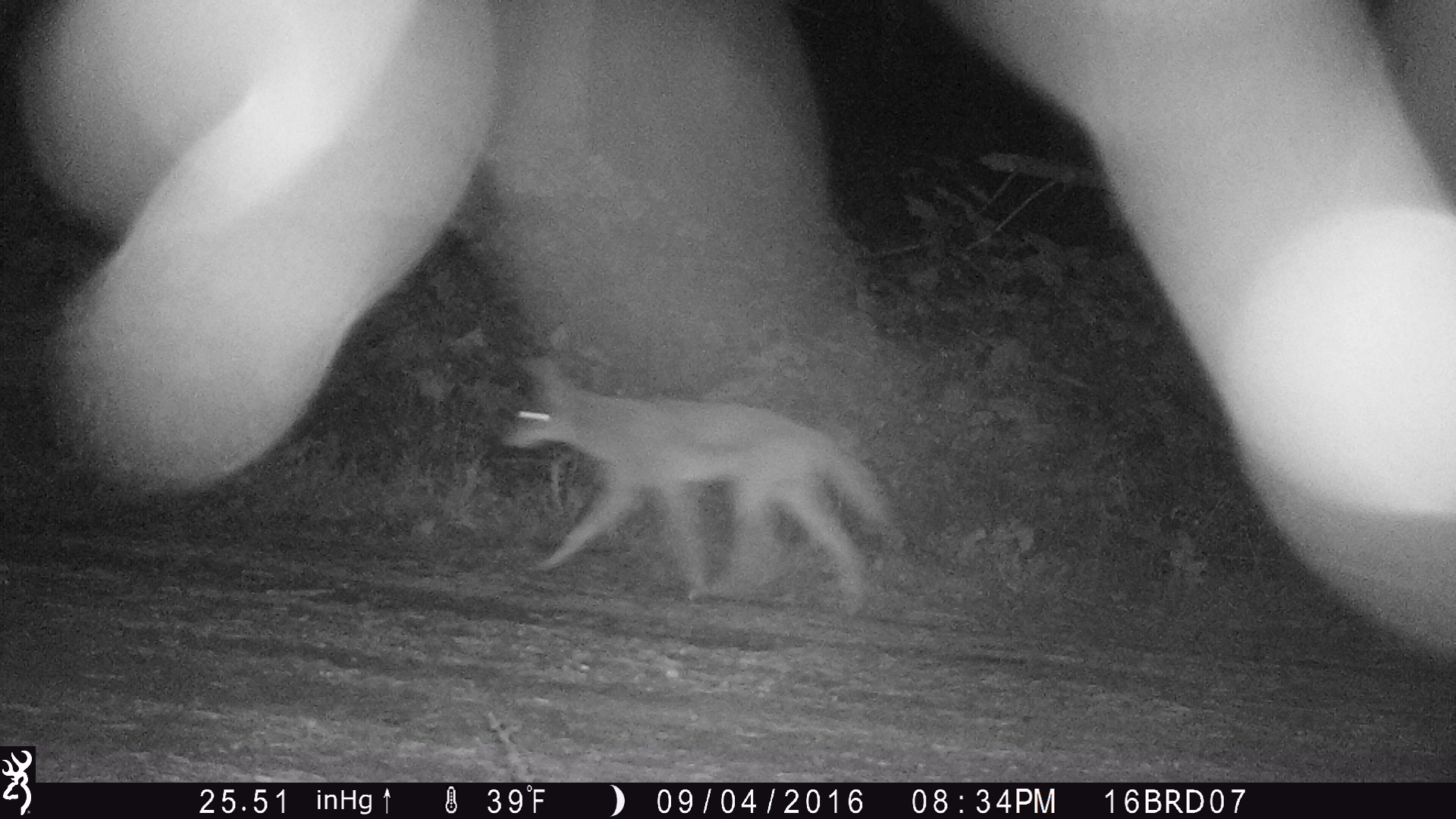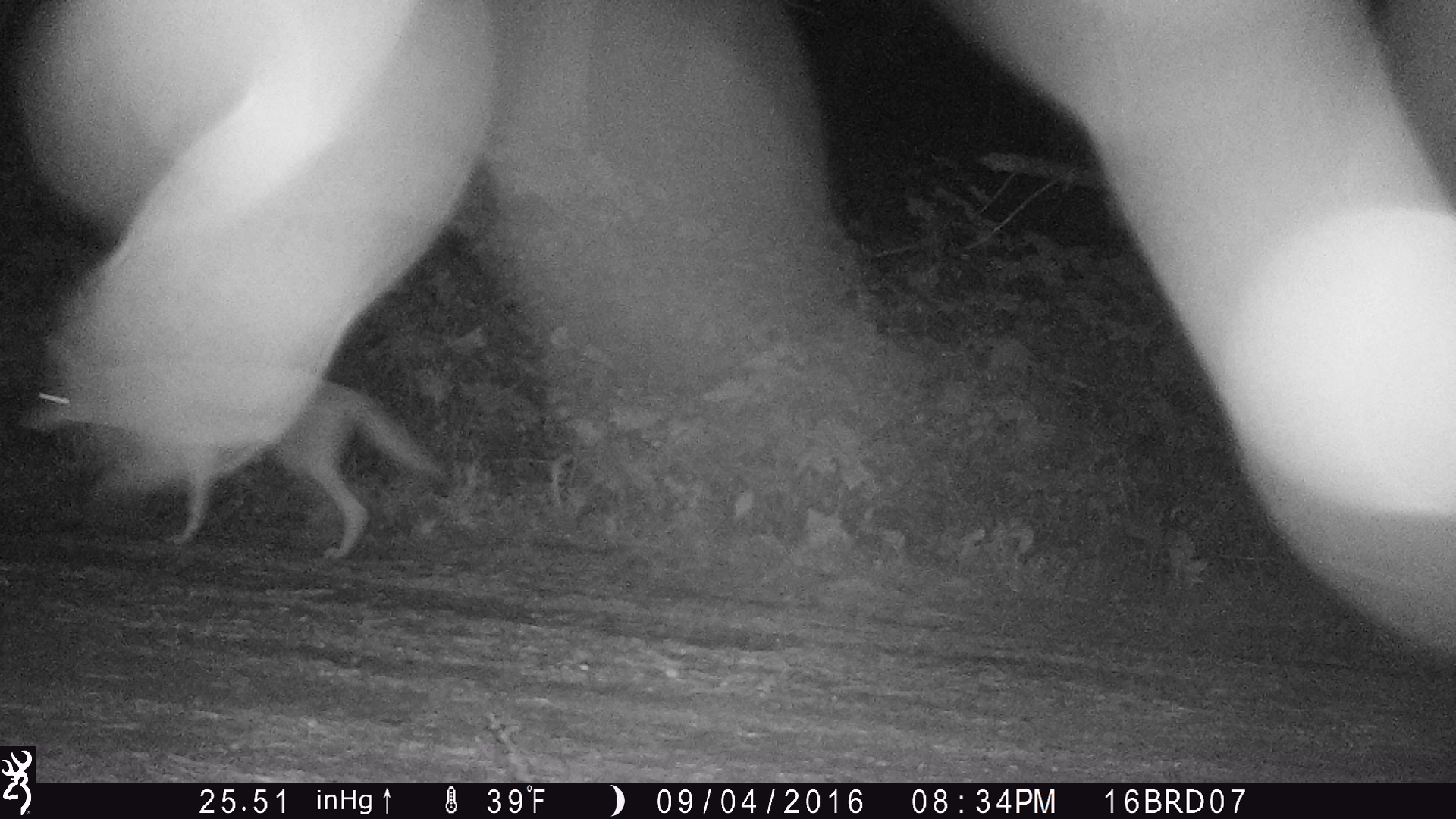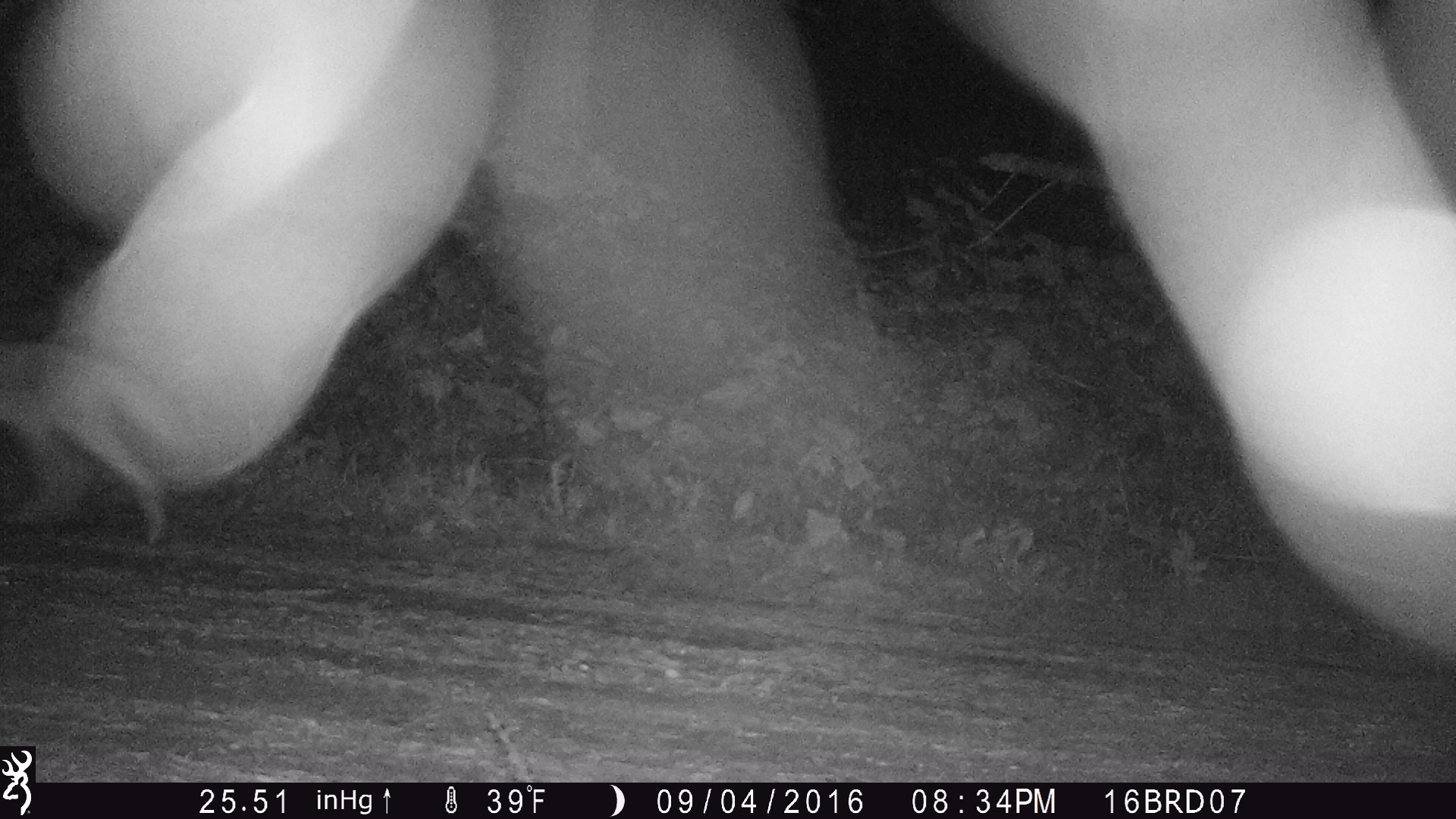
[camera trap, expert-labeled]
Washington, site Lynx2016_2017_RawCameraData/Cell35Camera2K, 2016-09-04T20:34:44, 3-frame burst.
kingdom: Animalia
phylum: Chordata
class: Mammalia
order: Carnivora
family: Canidae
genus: Canis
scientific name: Canis latrans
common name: coyote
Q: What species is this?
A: Canis latrans (coyote).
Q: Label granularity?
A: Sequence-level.